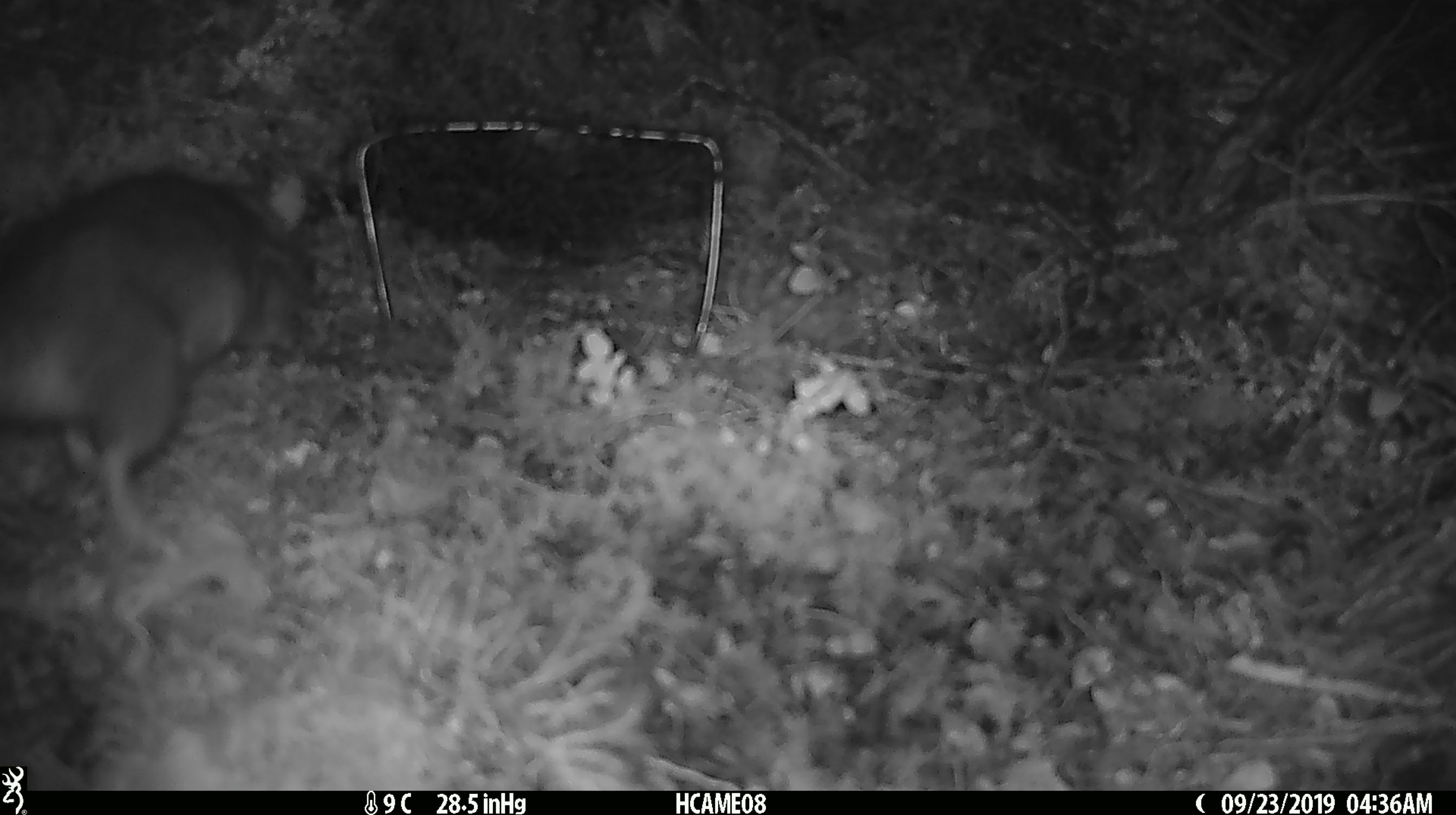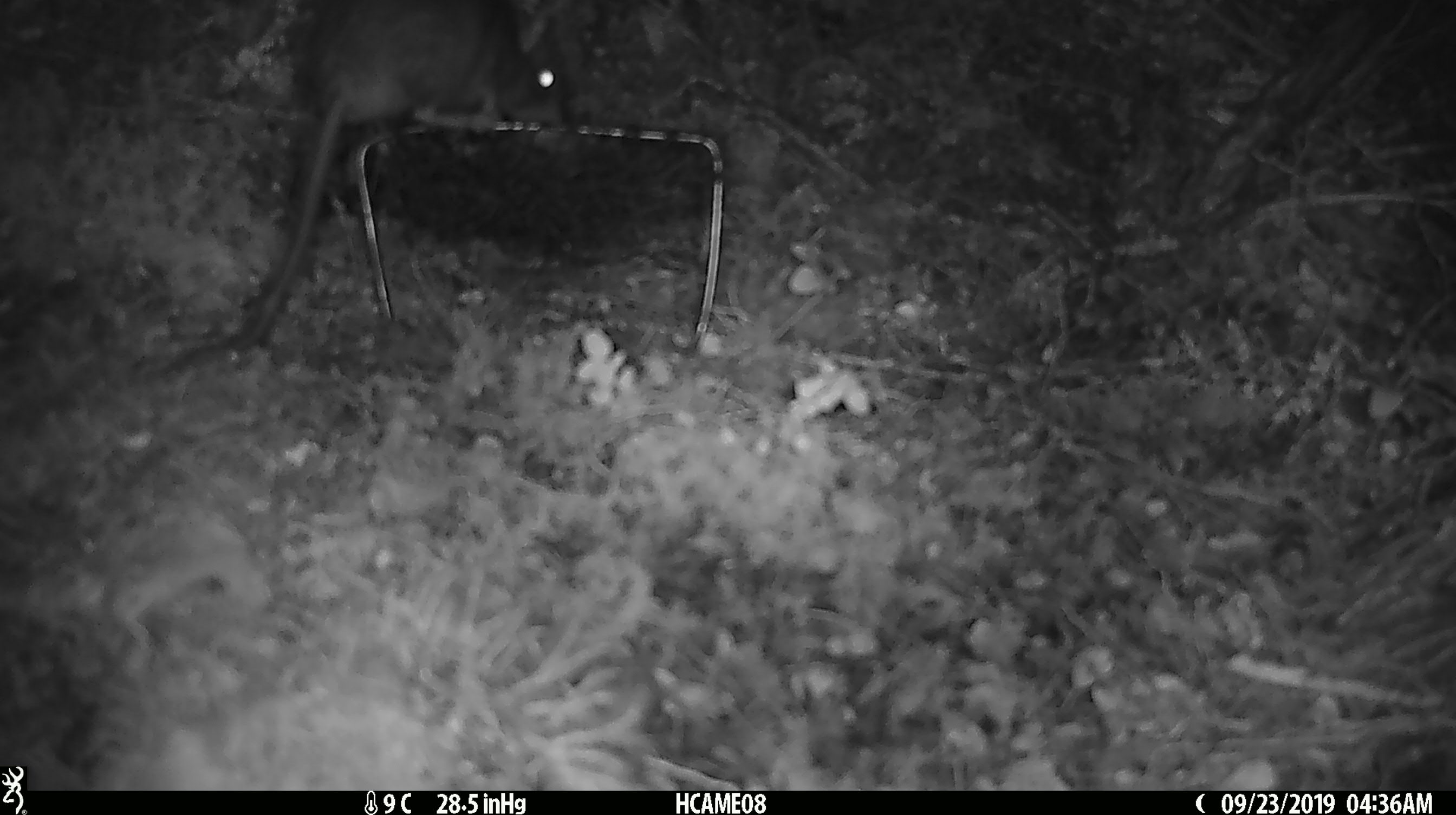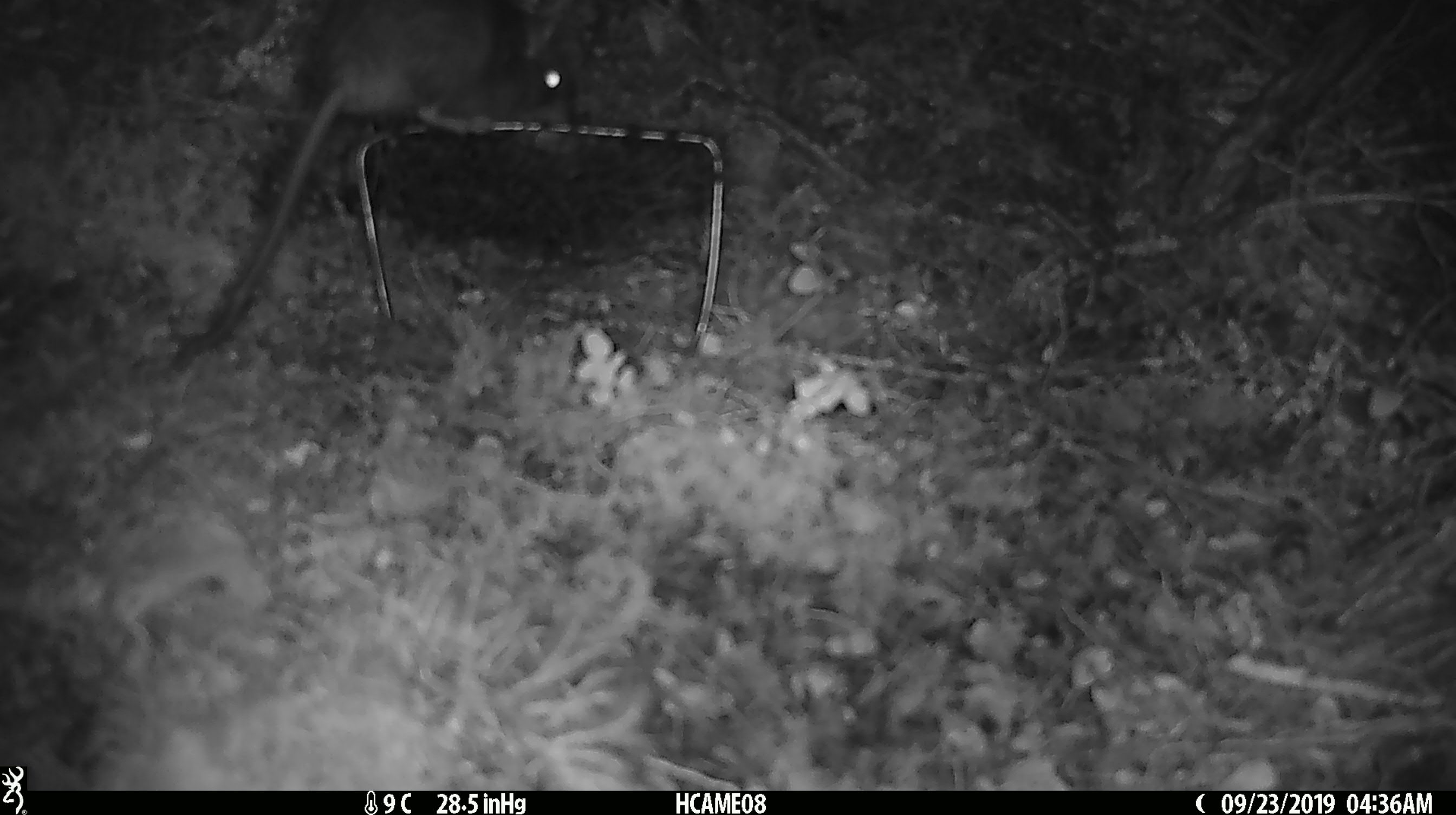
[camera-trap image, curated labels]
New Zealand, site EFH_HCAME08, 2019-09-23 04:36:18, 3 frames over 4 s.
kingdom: Animalia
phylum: Chordata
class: Mammalia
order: Rodentia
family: Muridae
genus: Rattus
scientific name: Rattus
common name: rat